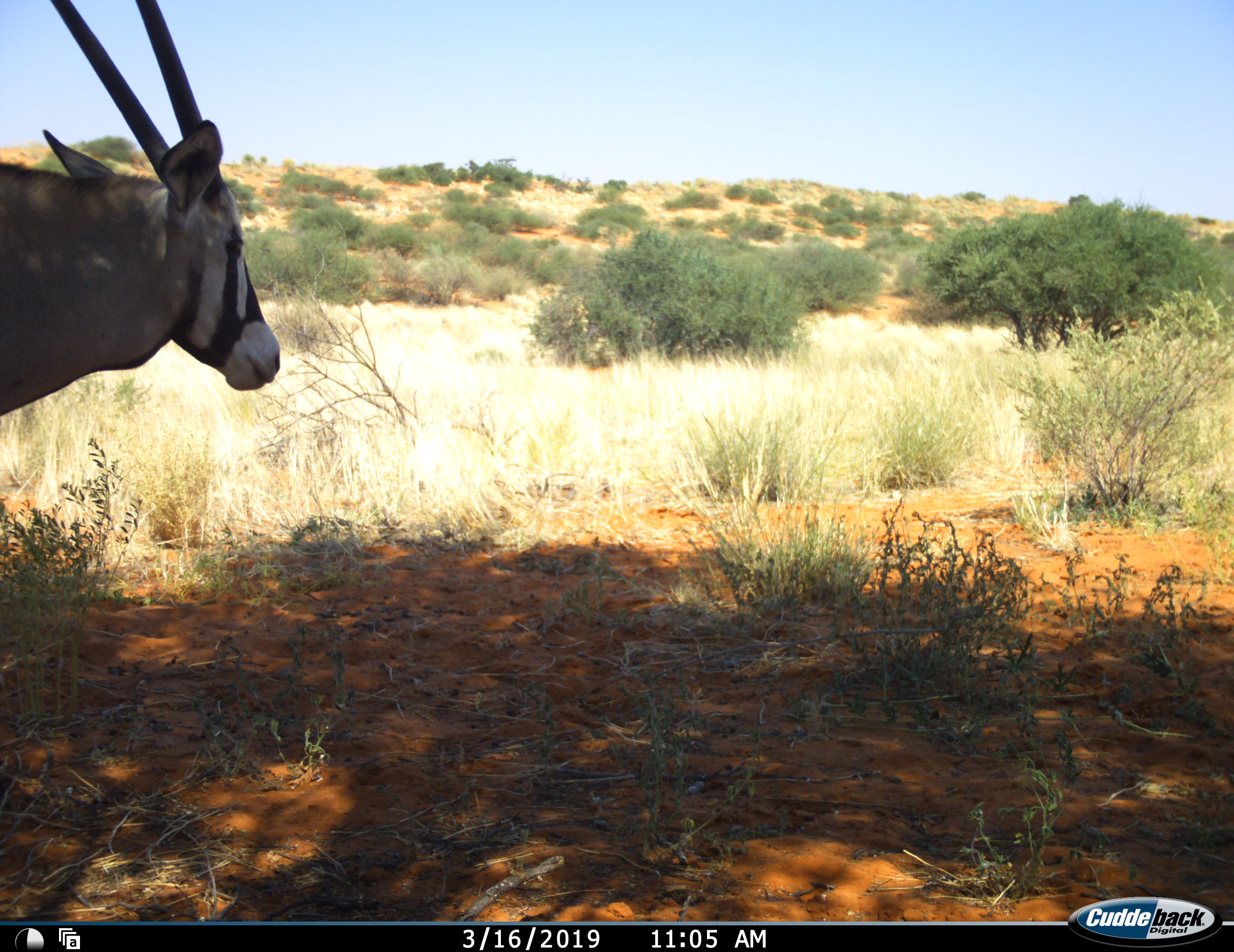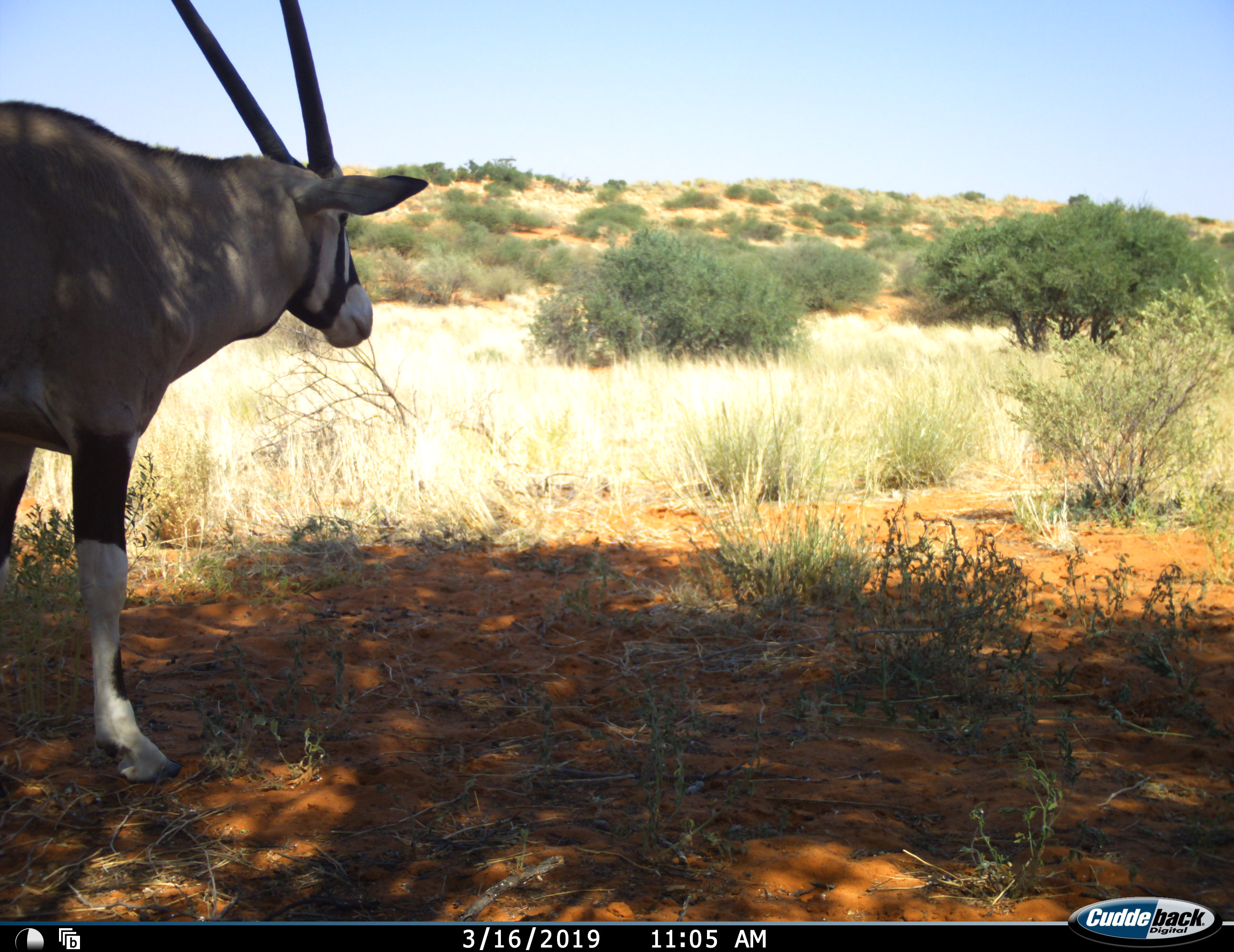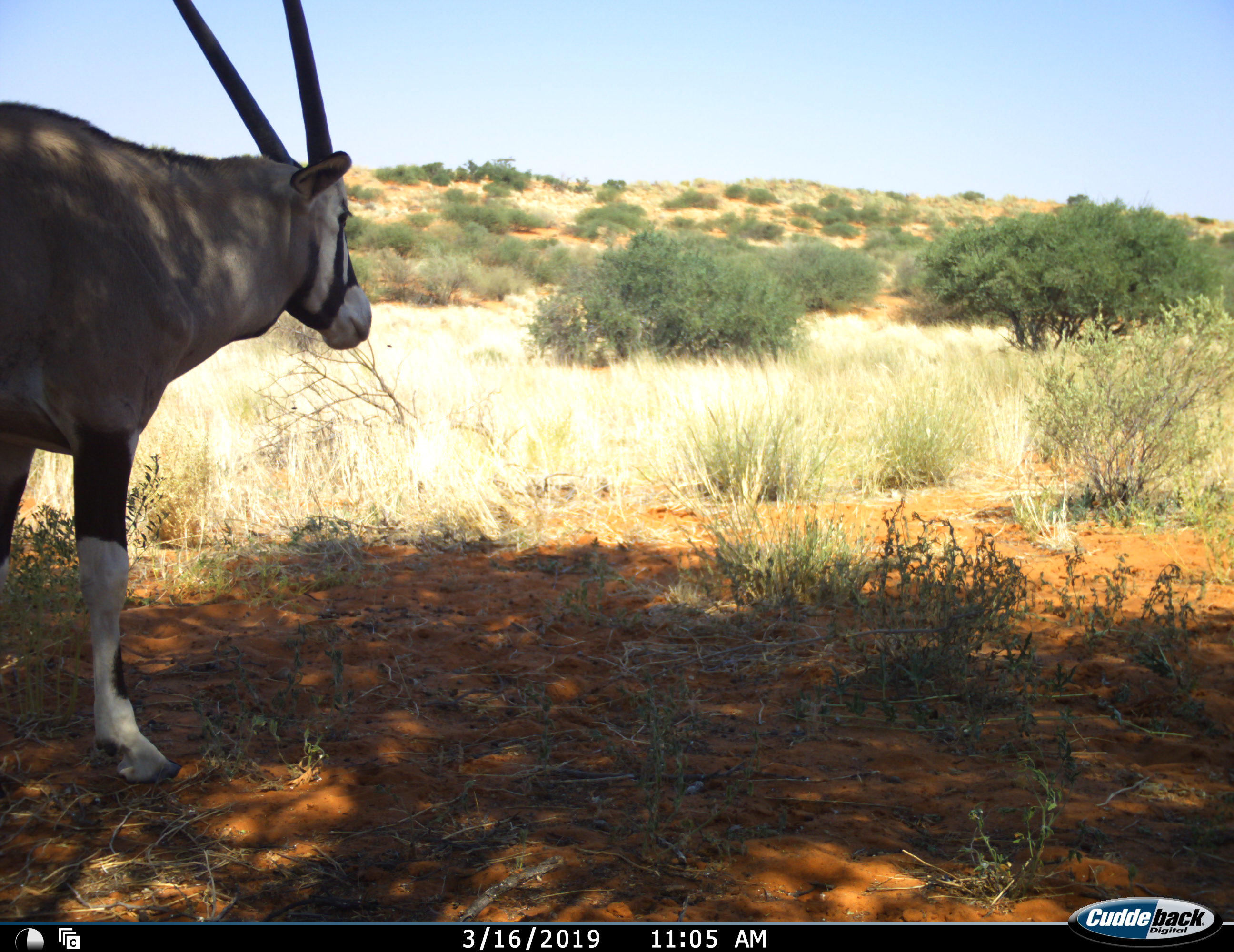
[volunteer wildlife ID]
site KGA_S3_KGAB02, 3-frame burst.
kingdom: Animalia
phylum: Chordata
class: Mammalia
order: Artiodactyla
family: Bovidae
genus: Oryx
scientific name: Oryx gazella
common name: gemsbok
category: oryx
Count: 1.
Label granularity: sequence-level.